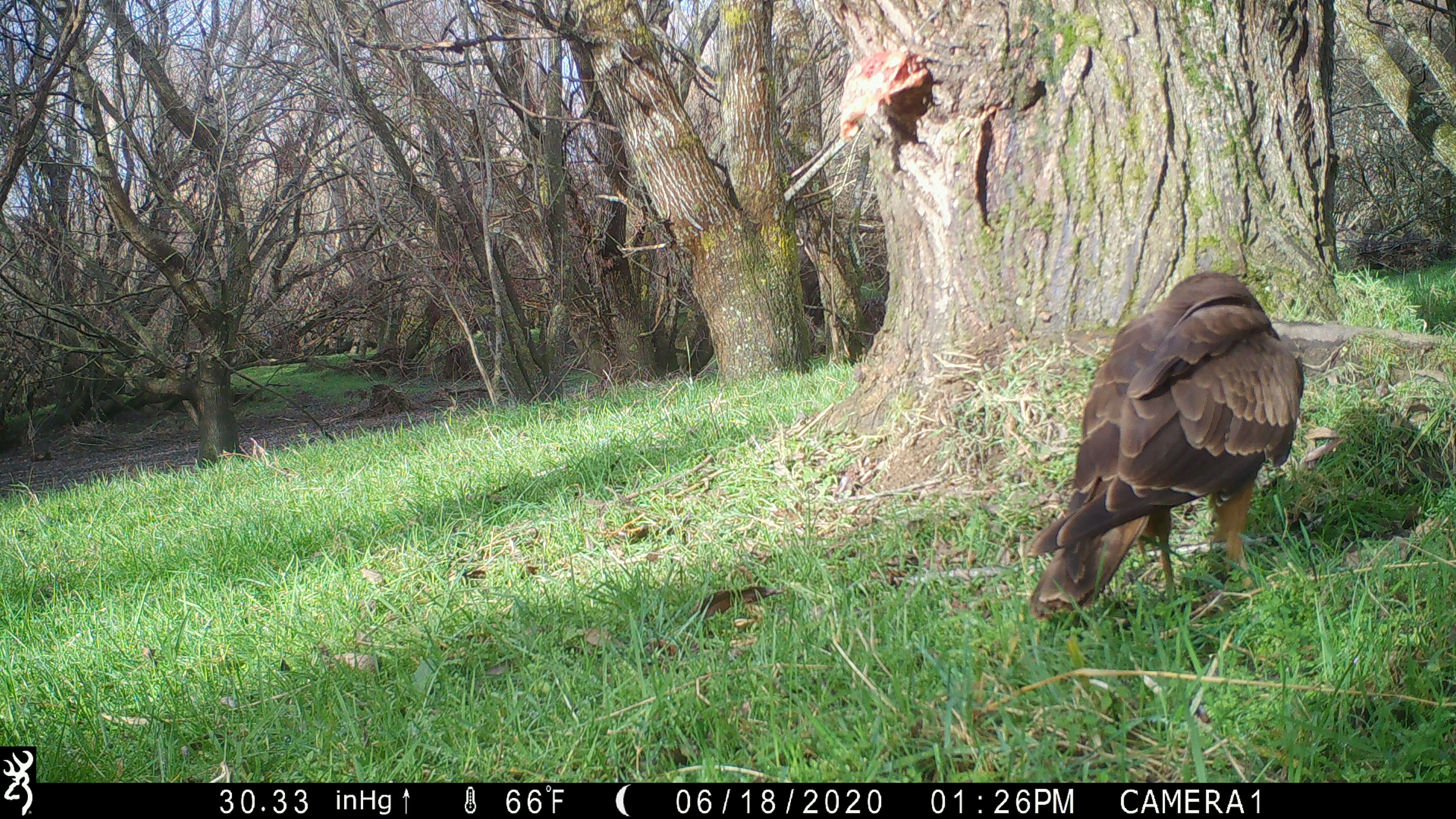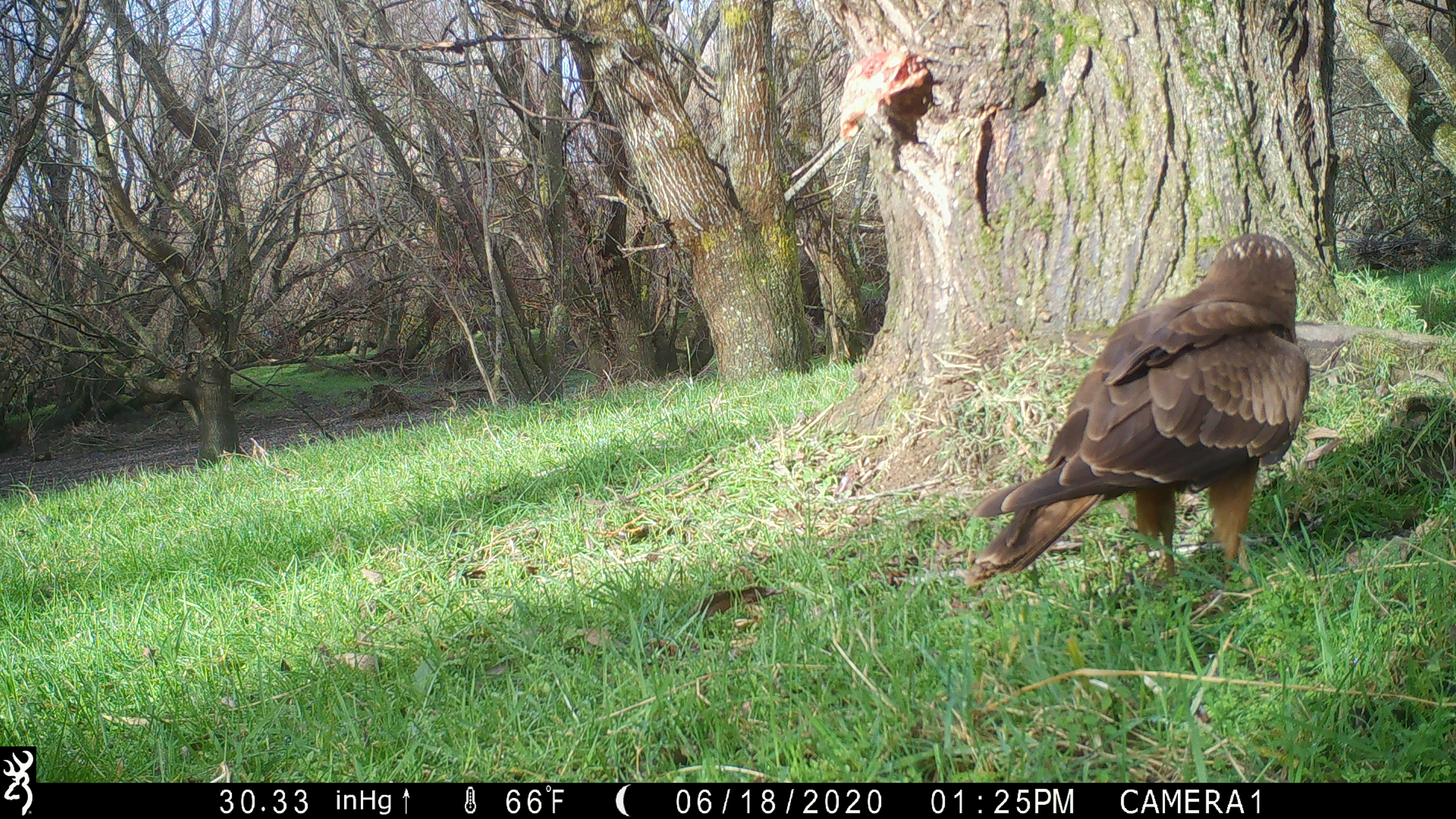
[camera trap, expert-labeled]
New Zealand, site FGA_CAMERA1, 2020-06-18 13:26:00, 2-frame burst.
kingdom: Animalia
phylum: Chordata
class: Aves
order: Accipitriformes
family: Accipitridae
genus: Circus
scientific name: Circus approximans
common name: swamp harrier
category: harrier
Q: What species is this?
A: Harrier (swamp harrier) (Circus approximans).